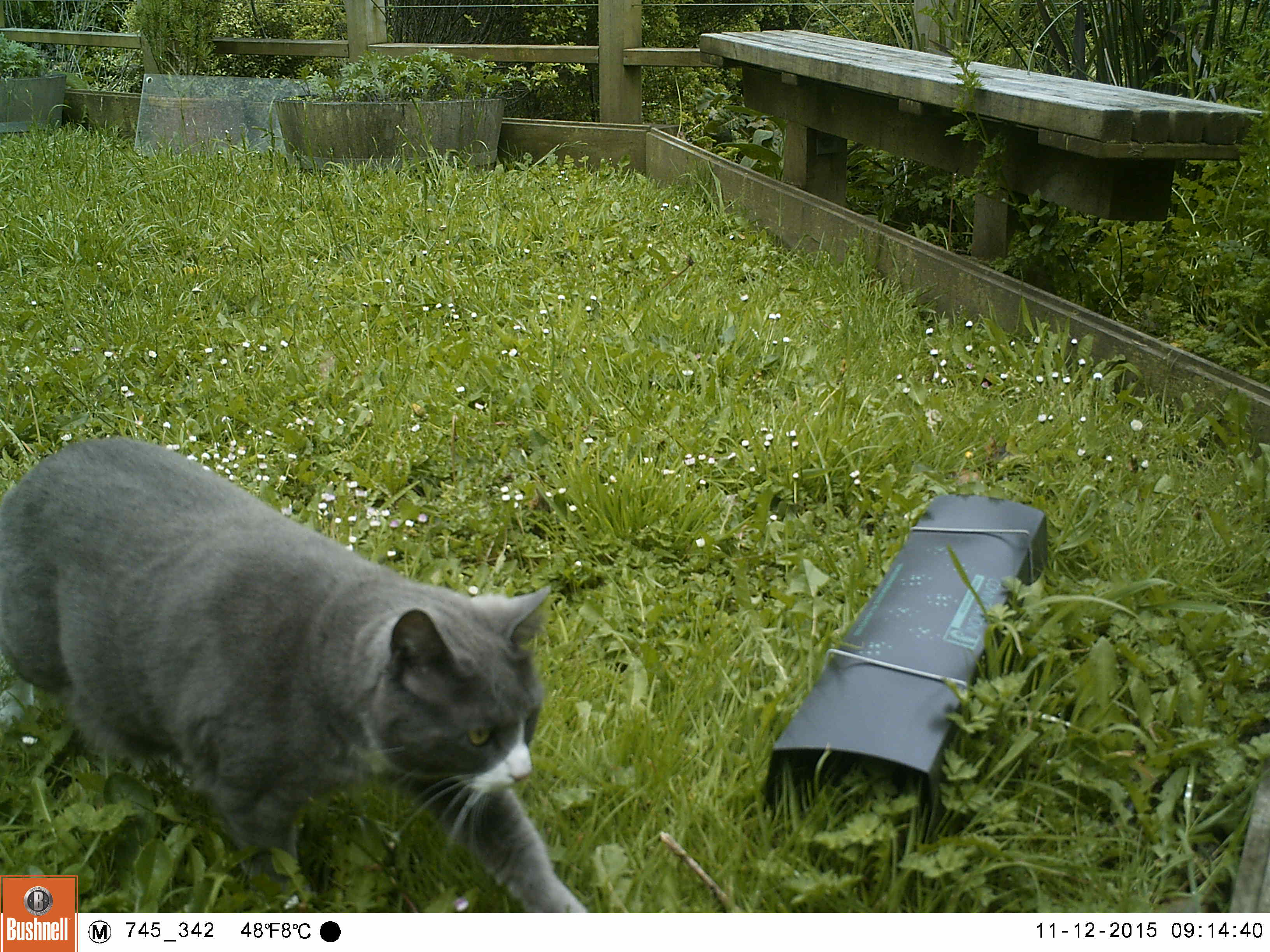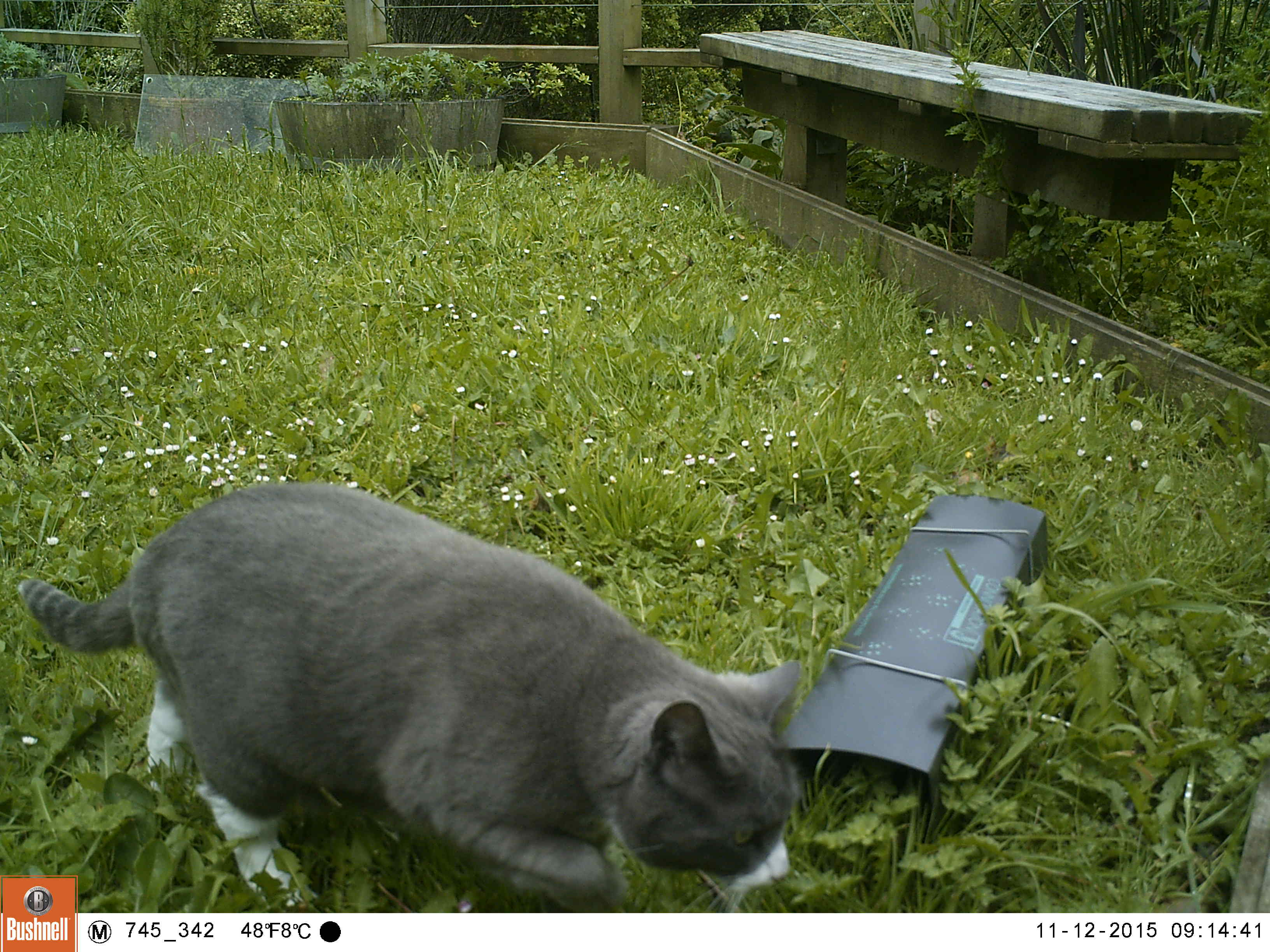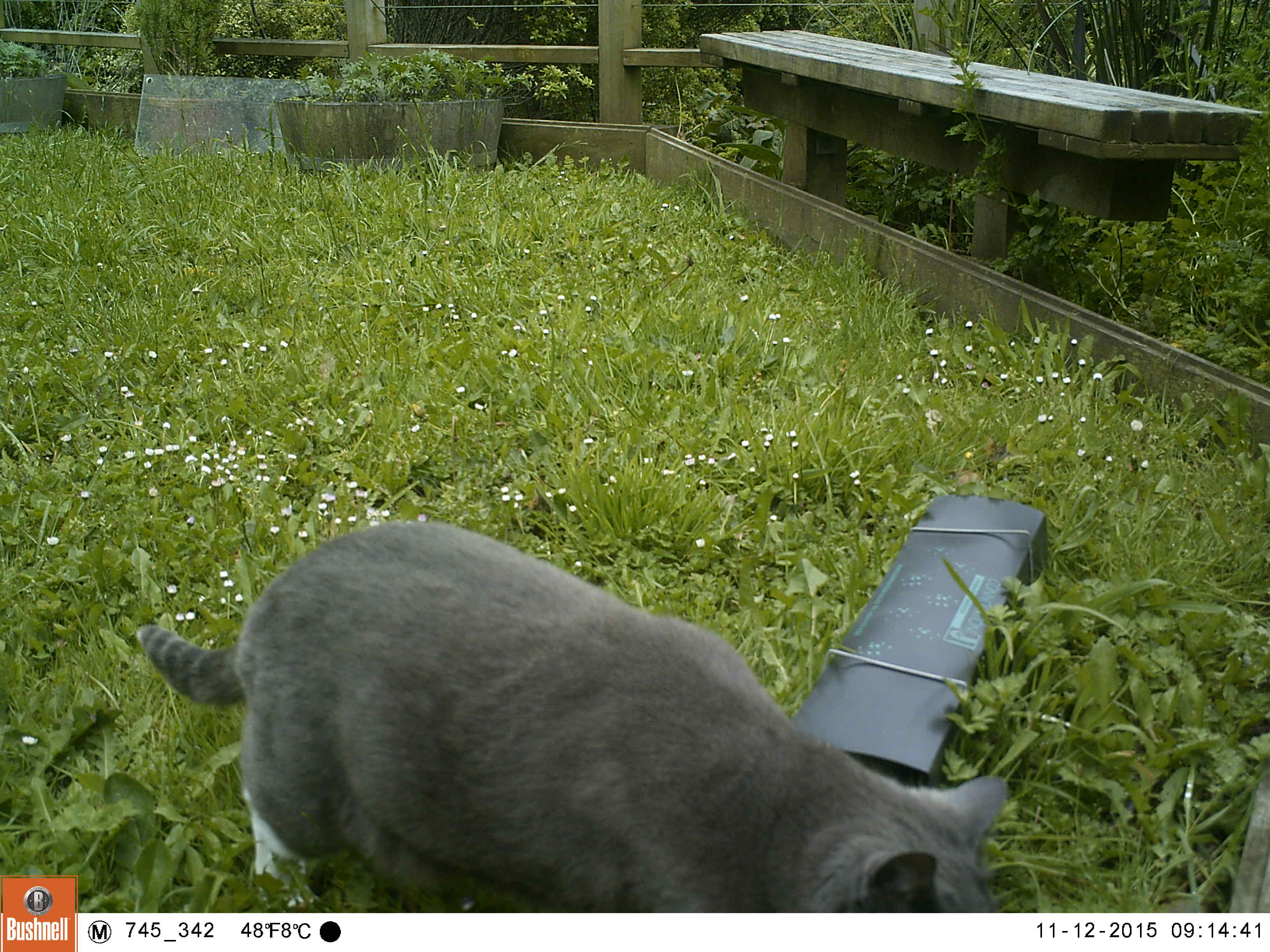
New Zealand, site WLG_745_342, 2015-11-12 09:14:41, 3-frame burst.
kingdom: Animalia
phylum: Chordata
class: Mammalia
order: Carnivora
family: Felidae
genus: Felis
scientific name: Felis catus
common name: domestic cat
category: cat